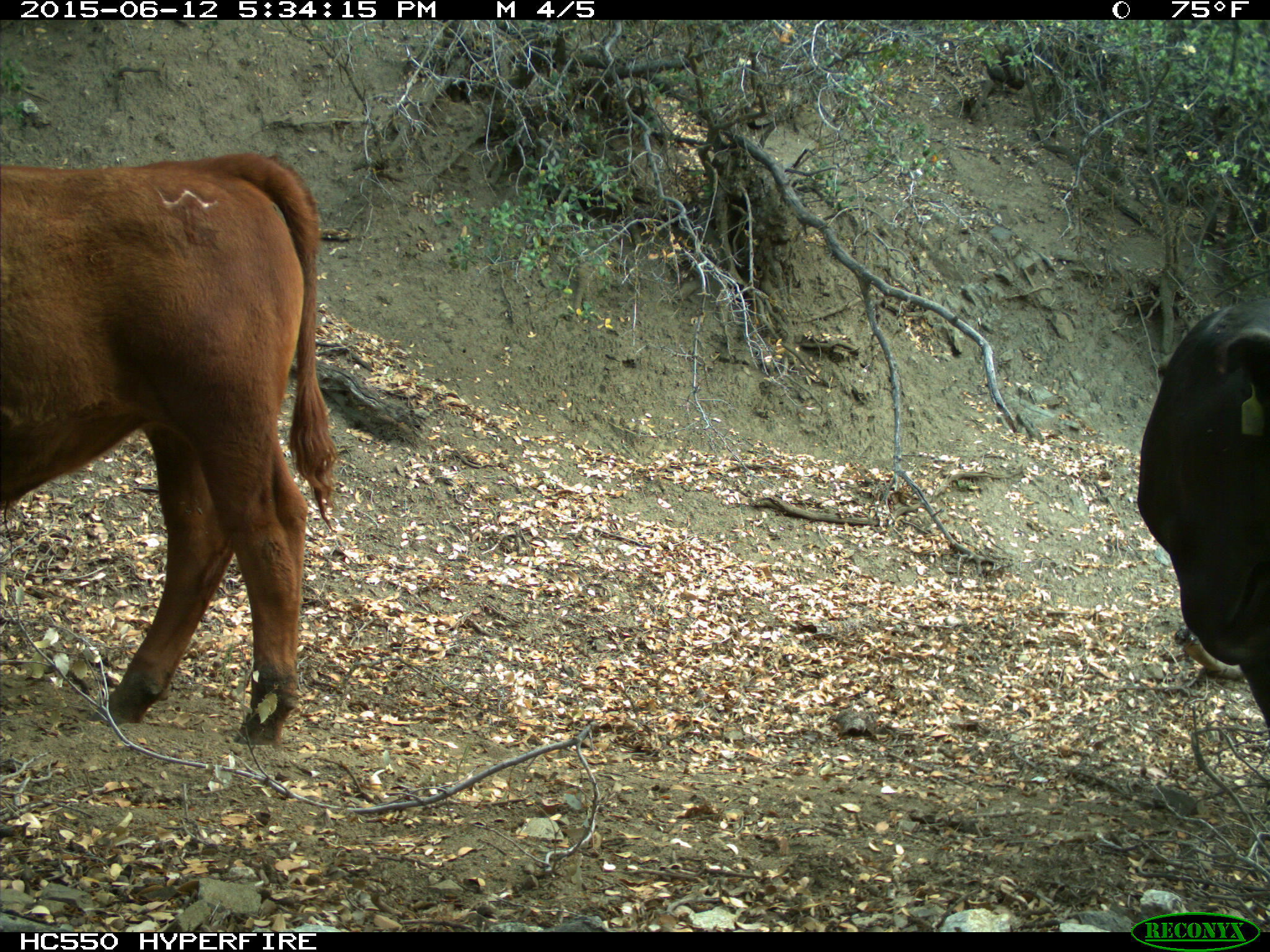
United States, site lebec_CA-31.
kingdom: Animalia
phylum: Chordata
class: Mammalia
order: Artiodactyla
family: Bovidae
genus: Bos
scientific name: Bos taurus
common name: domestic cow